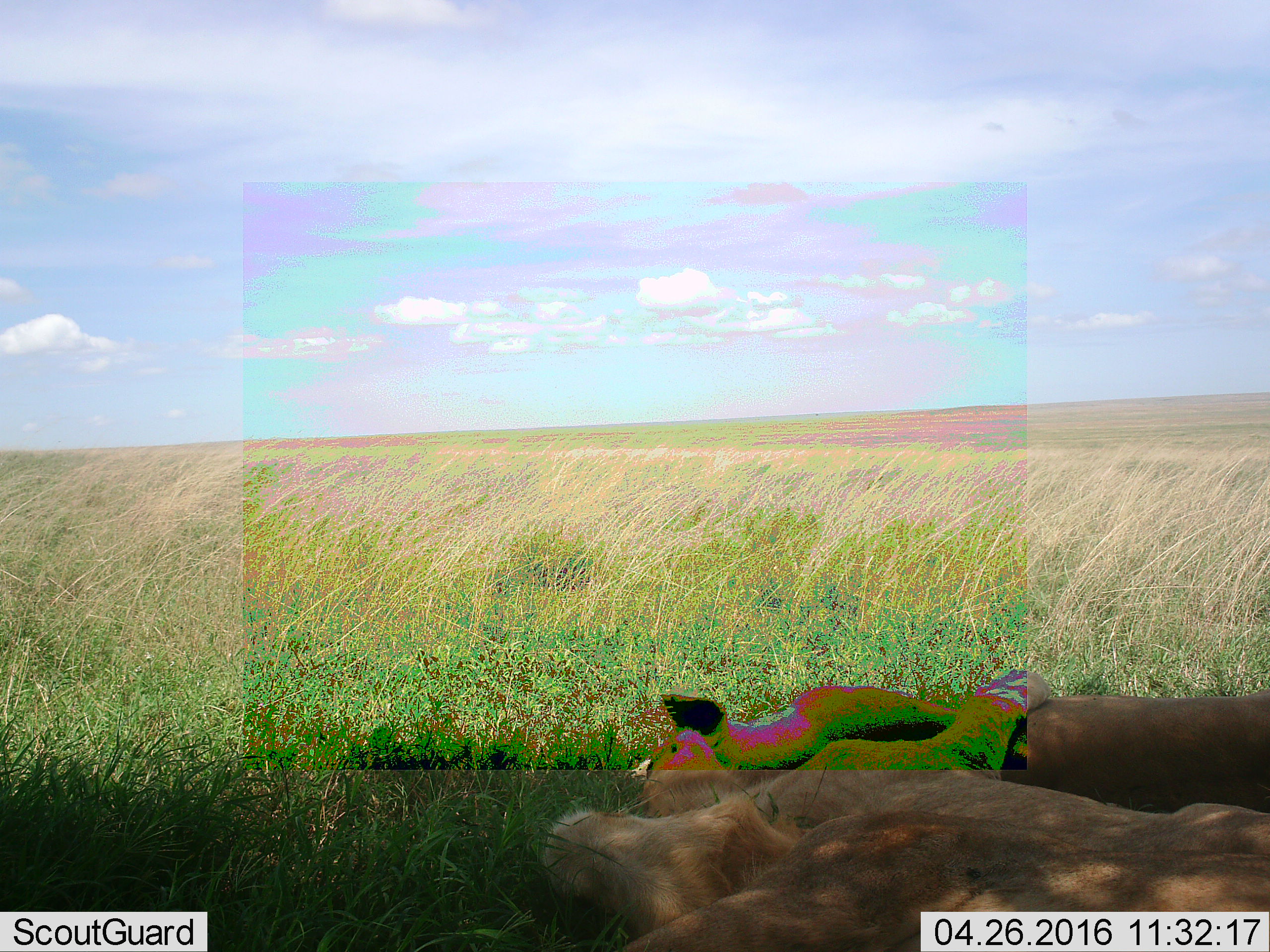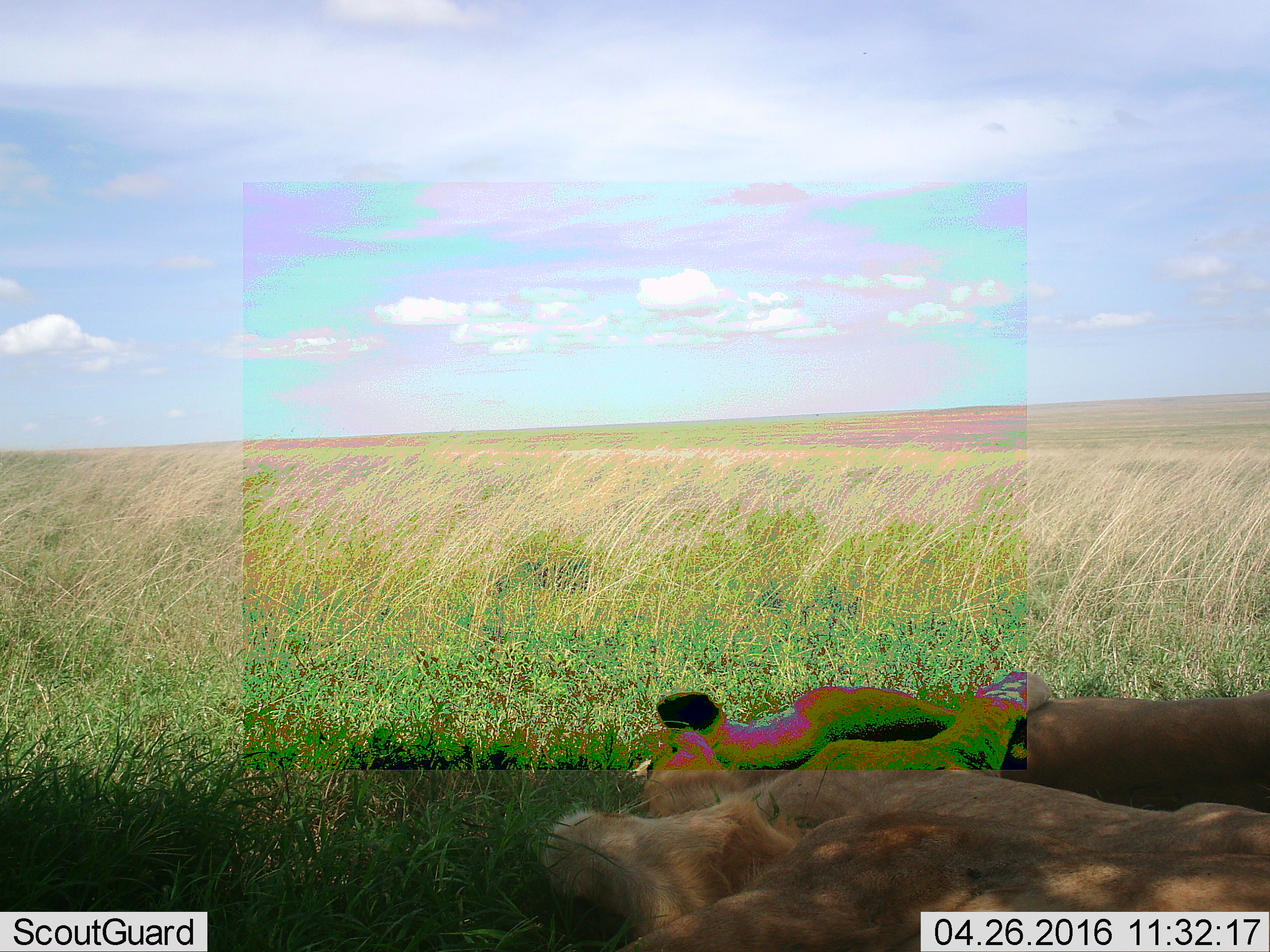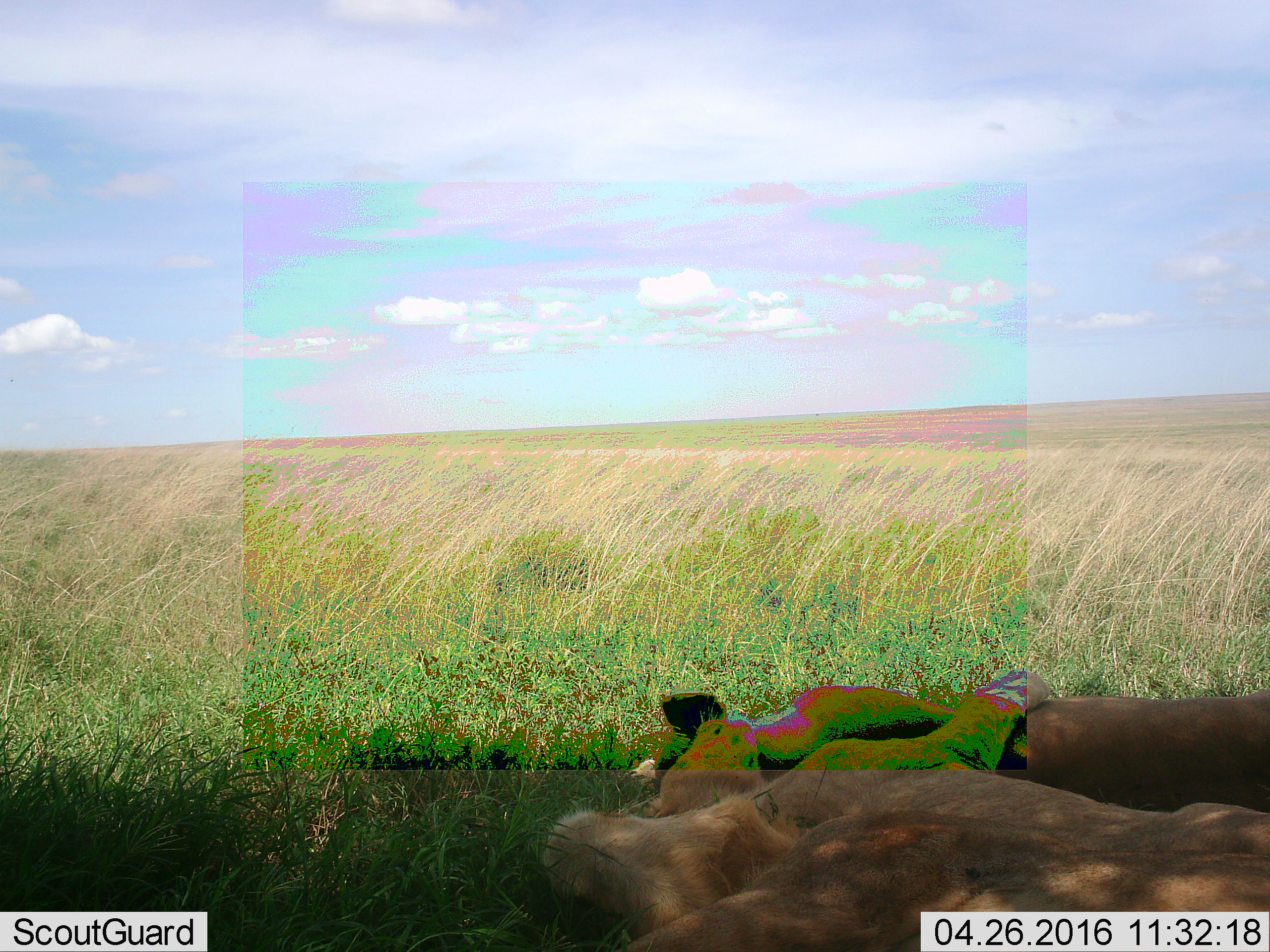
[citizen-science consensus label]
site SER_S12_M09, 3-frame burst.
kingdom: Animalia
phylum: Chordata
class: Mammalia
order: Carnivora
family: Felidae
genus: Panthera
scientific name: Panthera leo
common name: lion female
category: lionfemale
Lionfemale (lion female) (Panthera leo), count 2. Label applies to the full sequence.